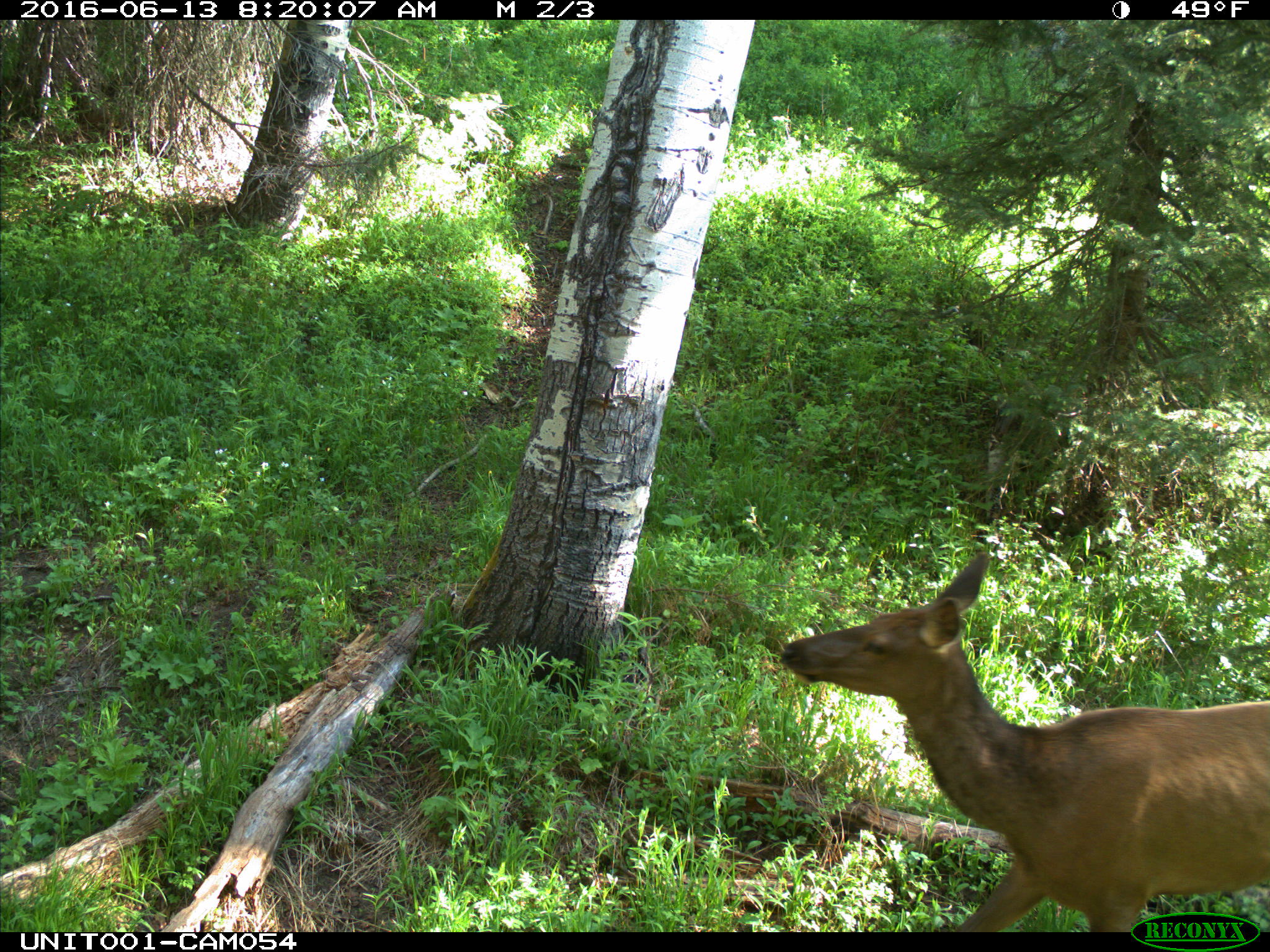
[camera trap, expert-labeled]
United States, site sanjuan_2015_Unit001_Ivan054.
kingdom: Animalia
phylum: Chordata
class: Mammalia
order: Artiodactyla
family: Cervidae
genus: Cervus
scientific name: Cervus elaphus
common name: red deer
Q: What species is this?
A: Cervus elaphus (red deer).